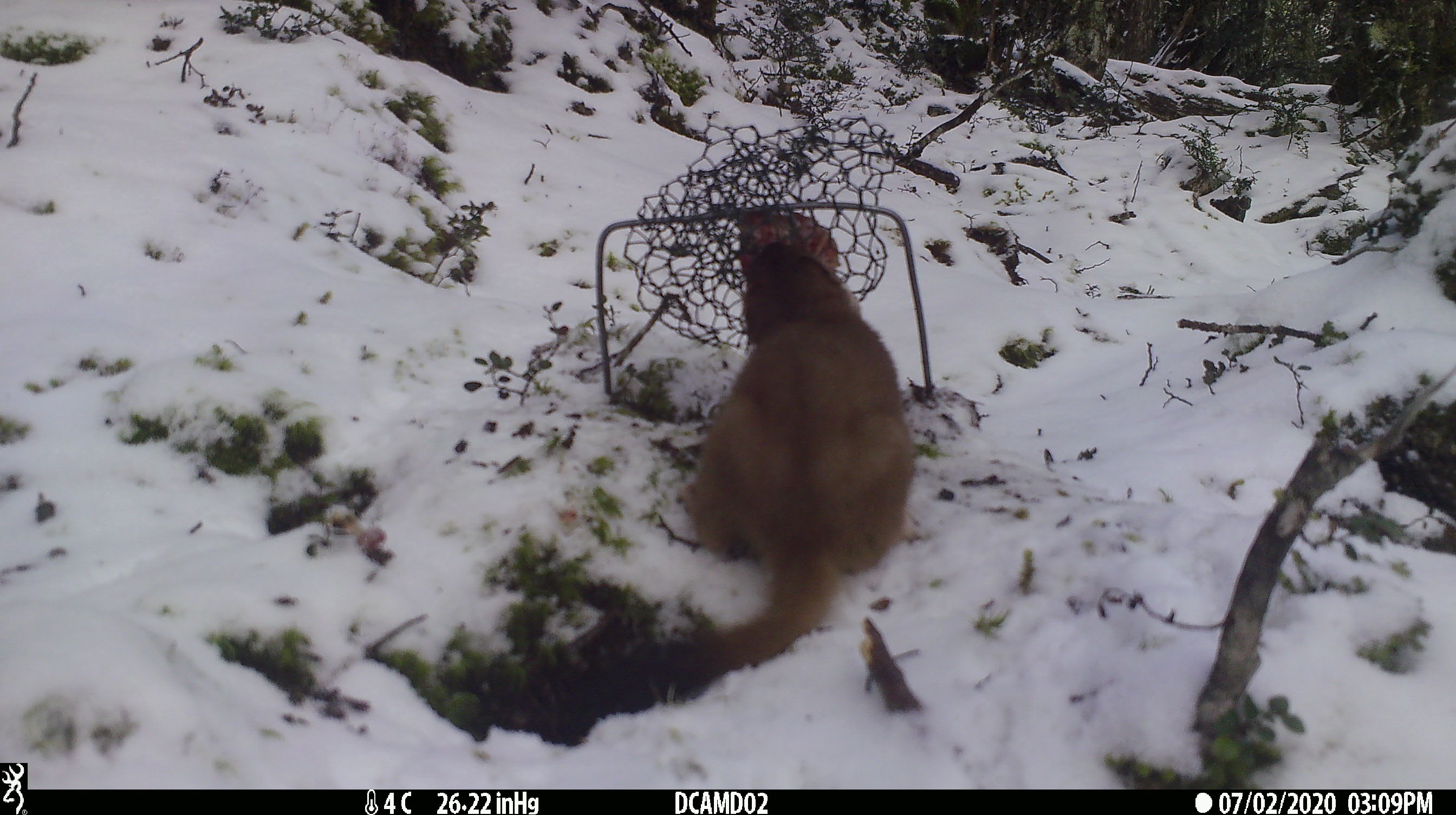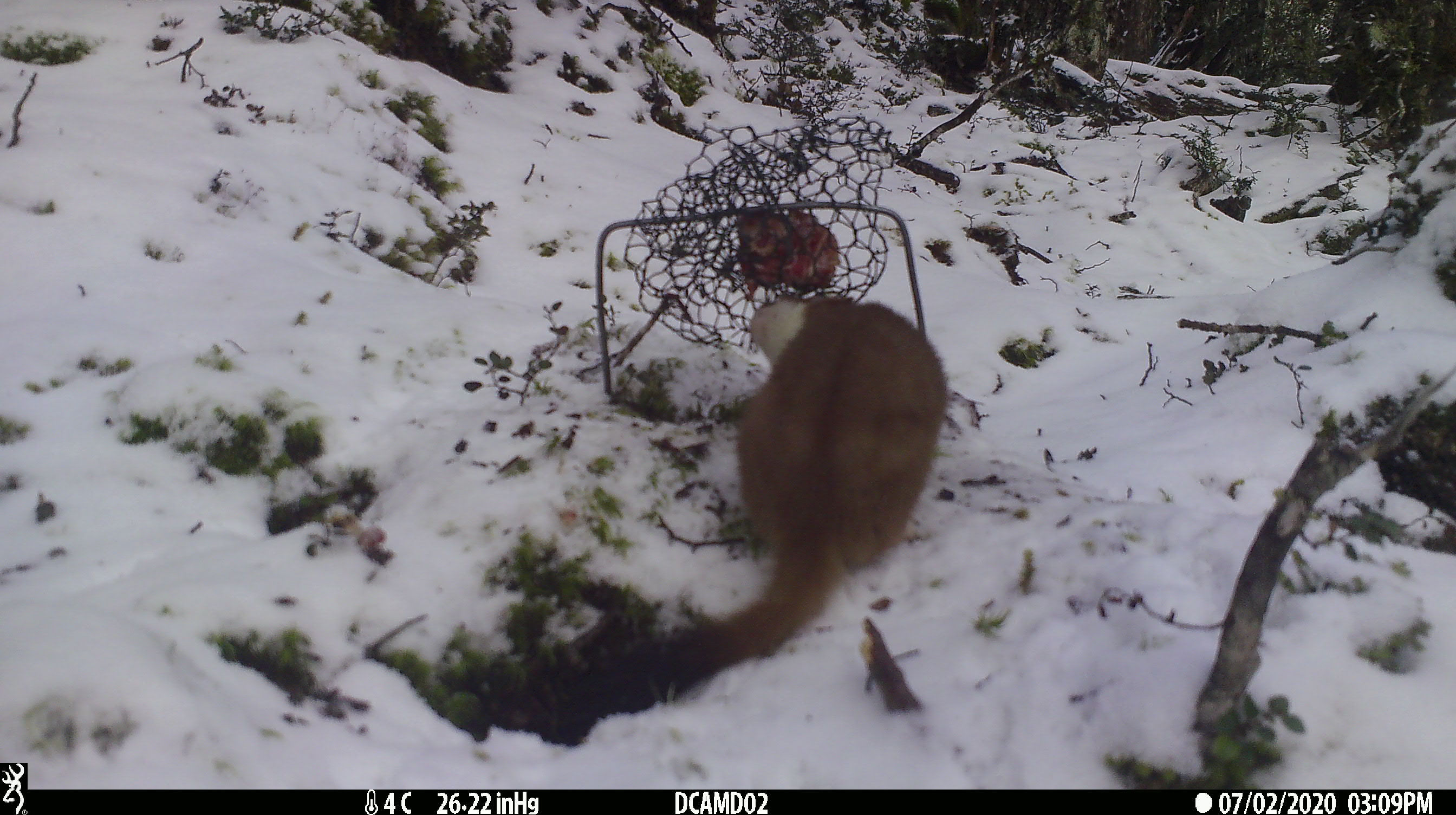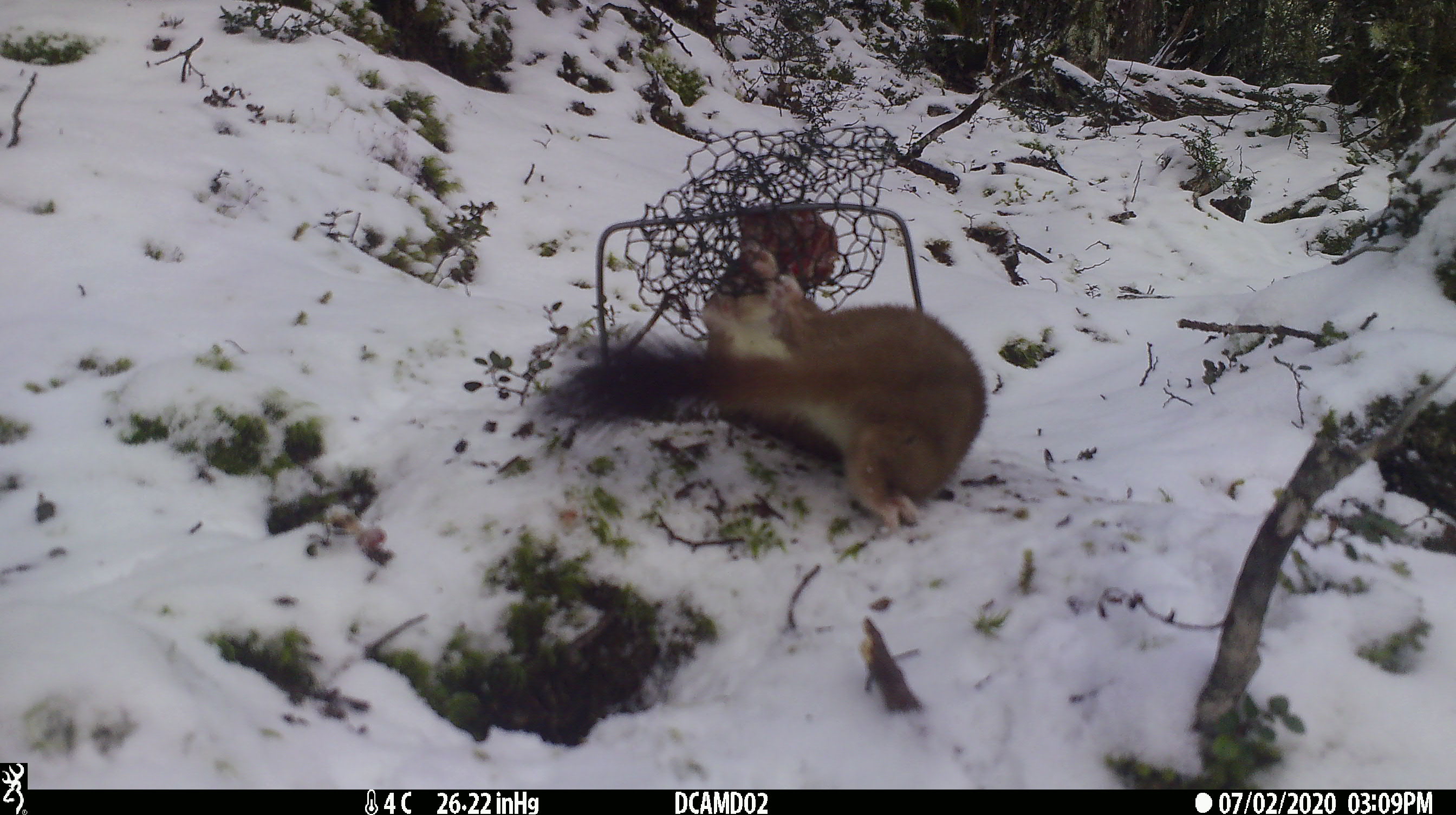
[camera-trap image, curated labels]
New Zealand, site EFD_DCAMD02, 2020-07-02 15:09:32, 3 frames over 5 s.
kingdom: Animalia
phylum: Chordata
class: Mammalia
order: Carnivora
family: Mustelidae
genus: Mustela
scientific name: Mustela erminea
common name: stoat